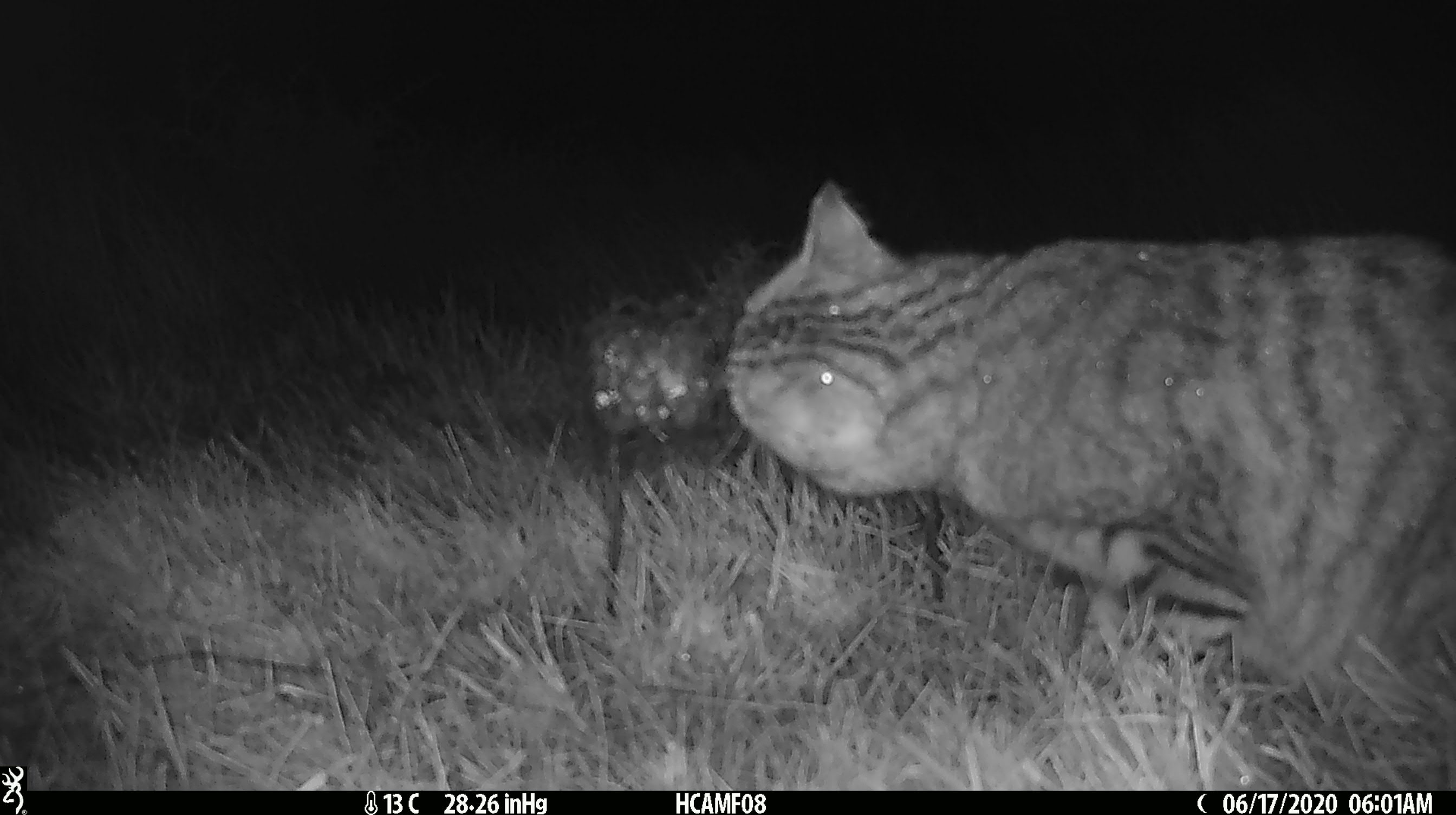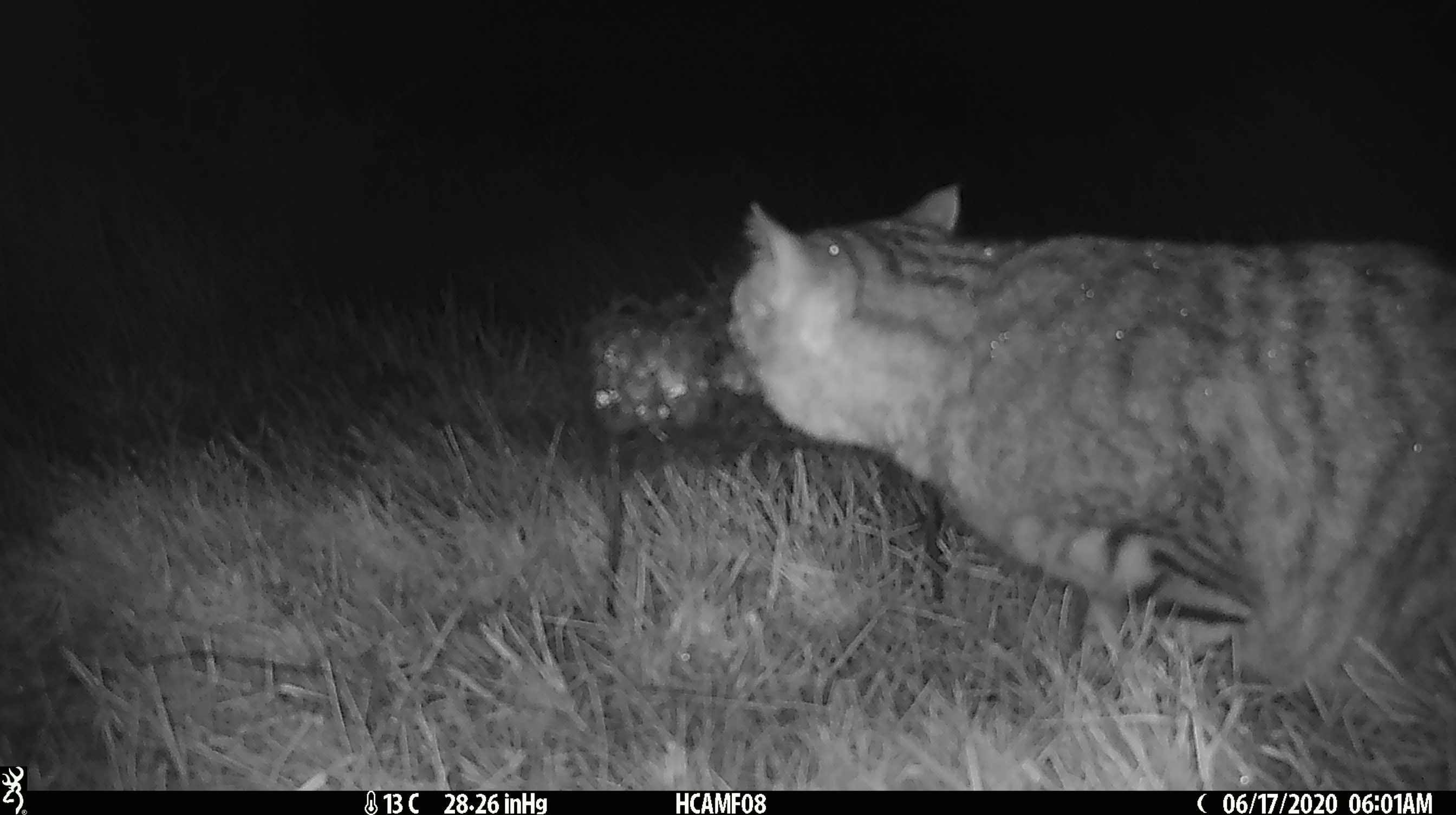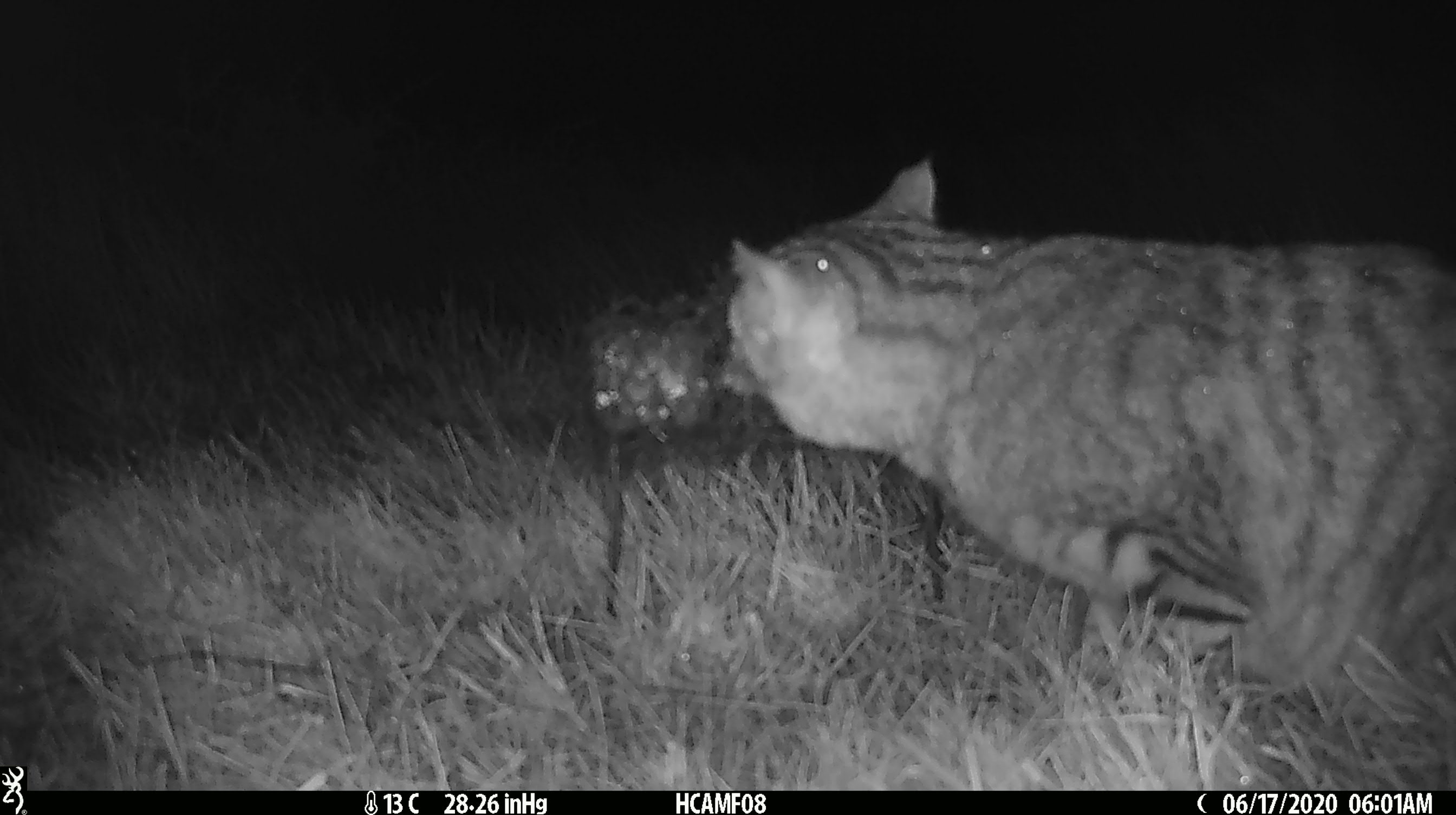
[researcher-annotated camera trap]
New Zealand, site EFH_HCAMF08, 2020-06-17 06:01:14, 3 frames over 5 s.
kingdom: Animalia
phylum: Chordata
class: Mammalia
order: Carnivora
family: Felidae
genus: Felis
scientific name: Felis catus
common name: domestic cat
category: cat